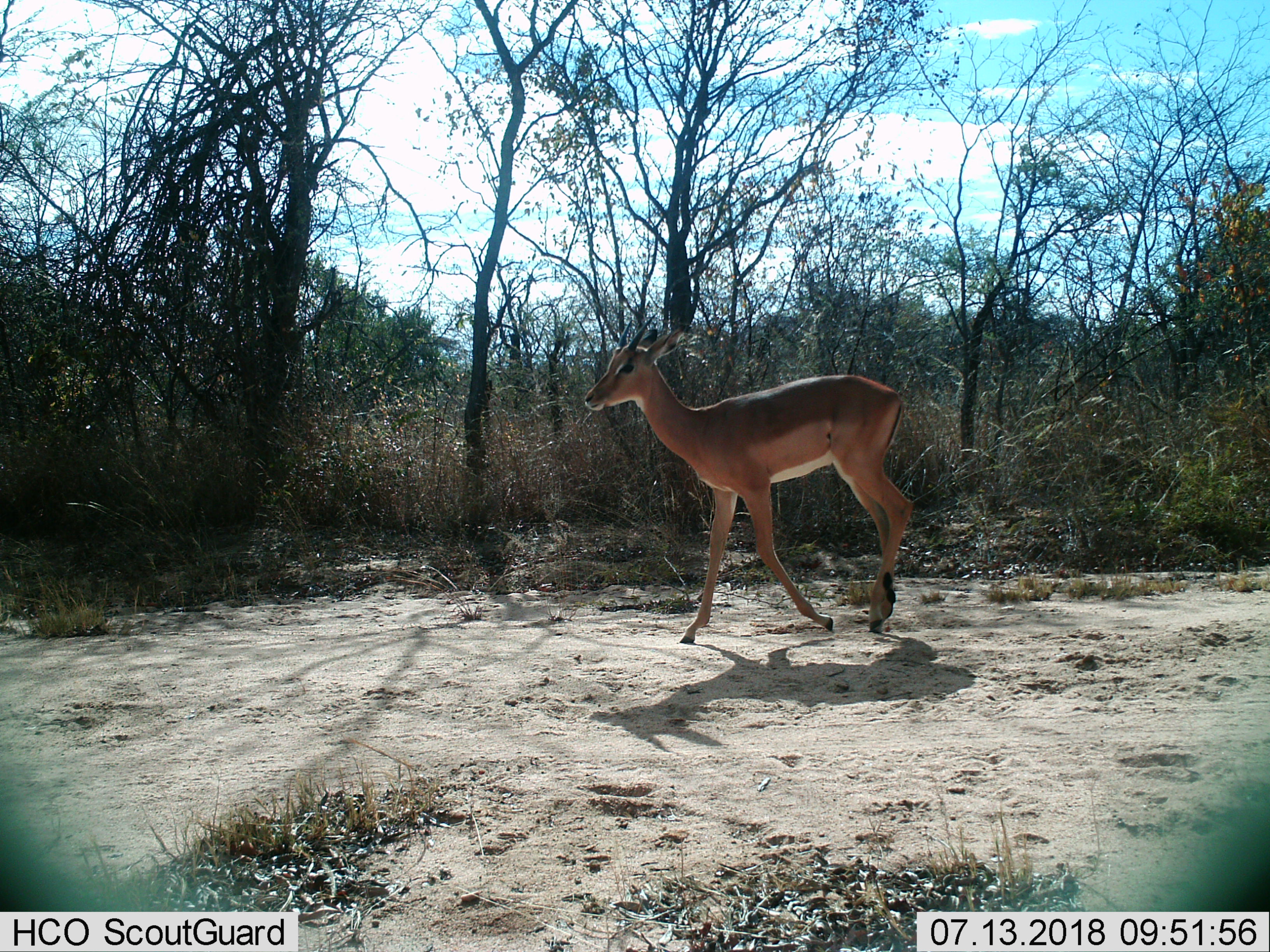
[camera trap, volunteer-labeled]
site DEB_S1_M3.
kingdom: Animalia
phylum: Chordata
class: Mammalia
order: Artiodactyla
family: Bovidae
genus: Aepyceros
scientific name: Aepyceros melampus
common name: impala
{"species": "impala (Aepyceros melampus)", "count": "1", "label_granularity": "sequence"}